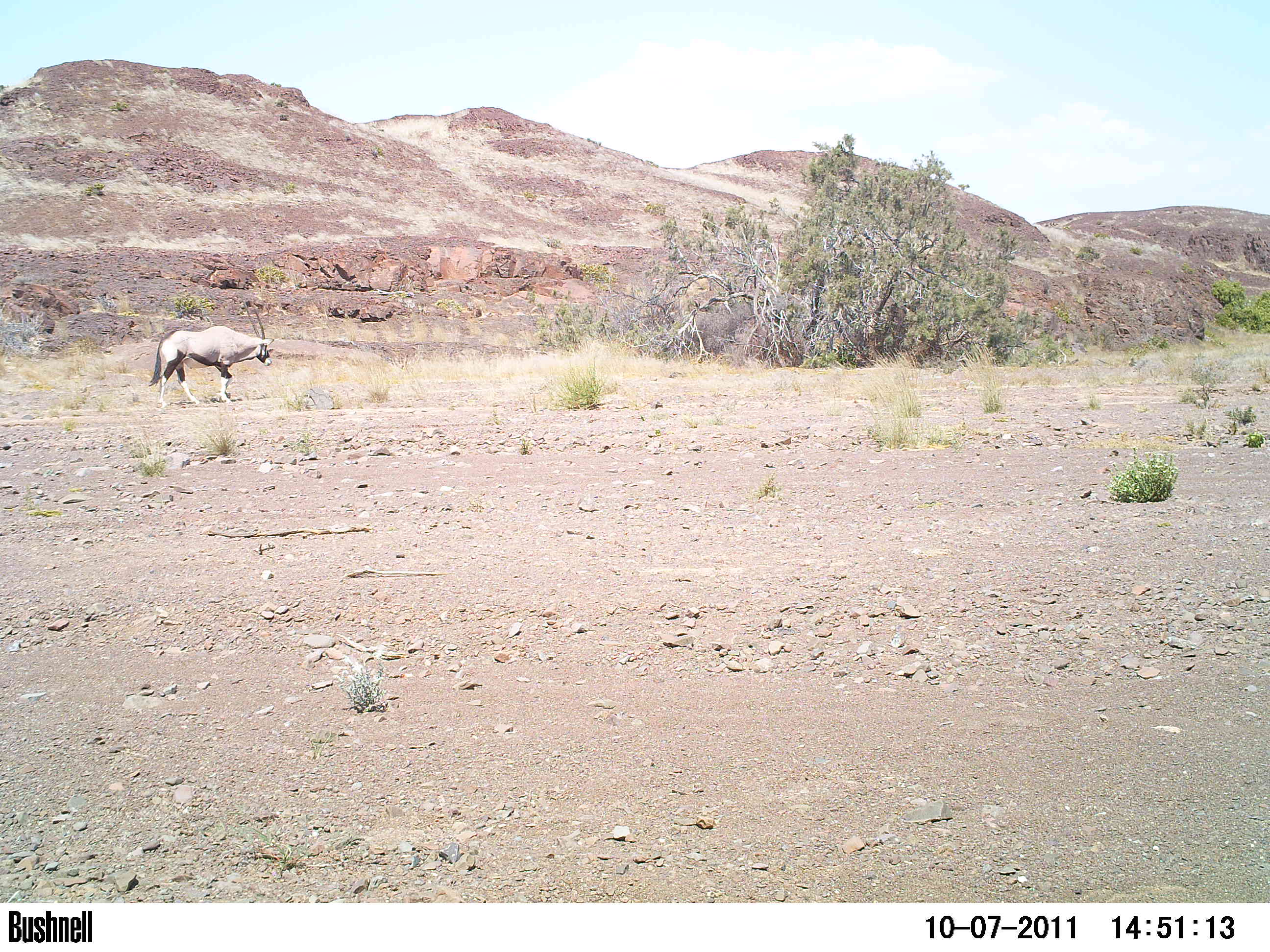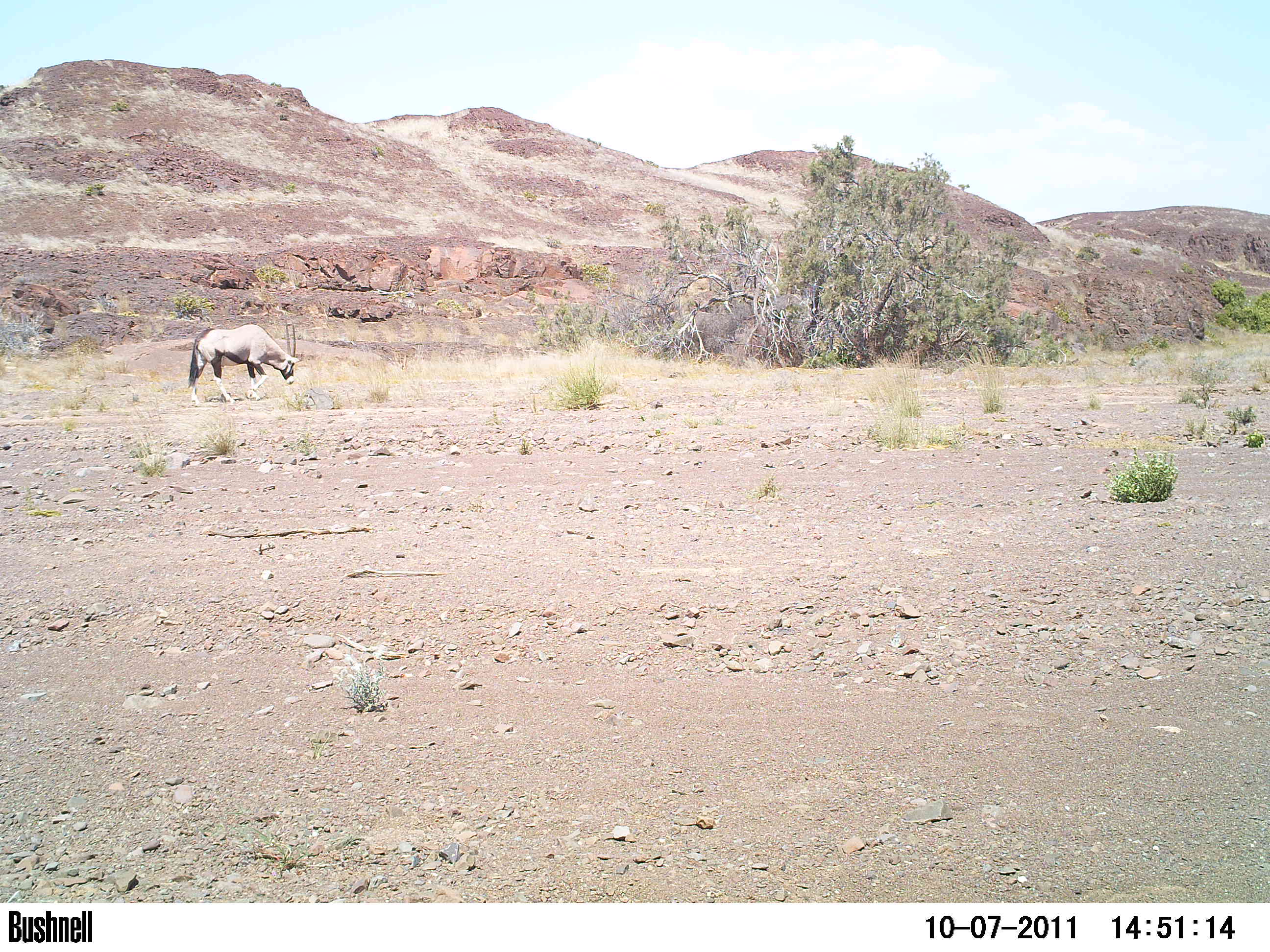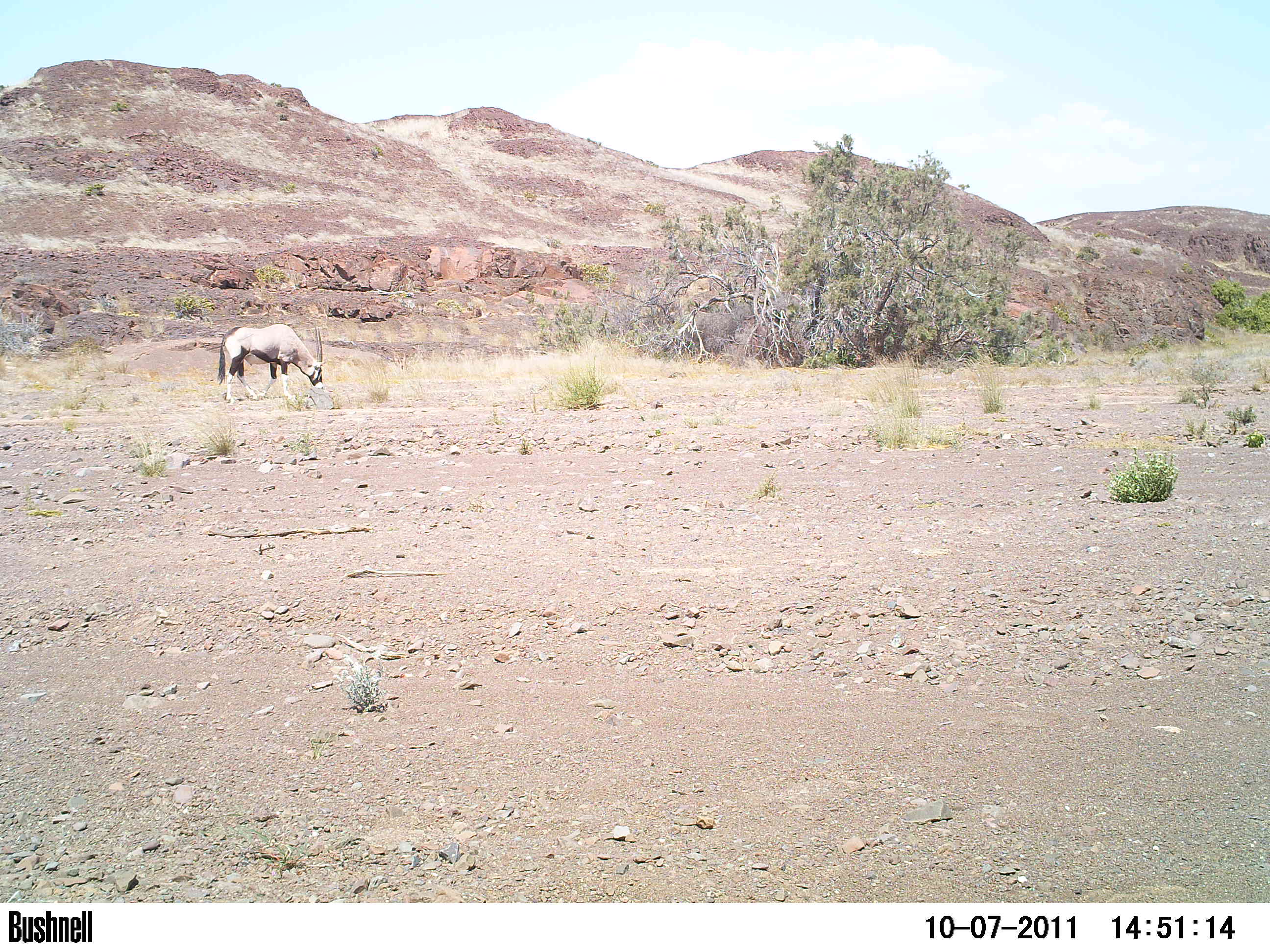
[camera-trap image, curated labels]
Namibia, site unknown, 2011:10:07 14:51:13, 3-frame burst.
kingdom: Animalia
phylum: Chordata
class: Mammalia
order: Artiodactyla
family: Bovidae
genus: Oryx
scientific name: Oryx gazella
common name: gemsbok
Oryx gazella (gemsbok).